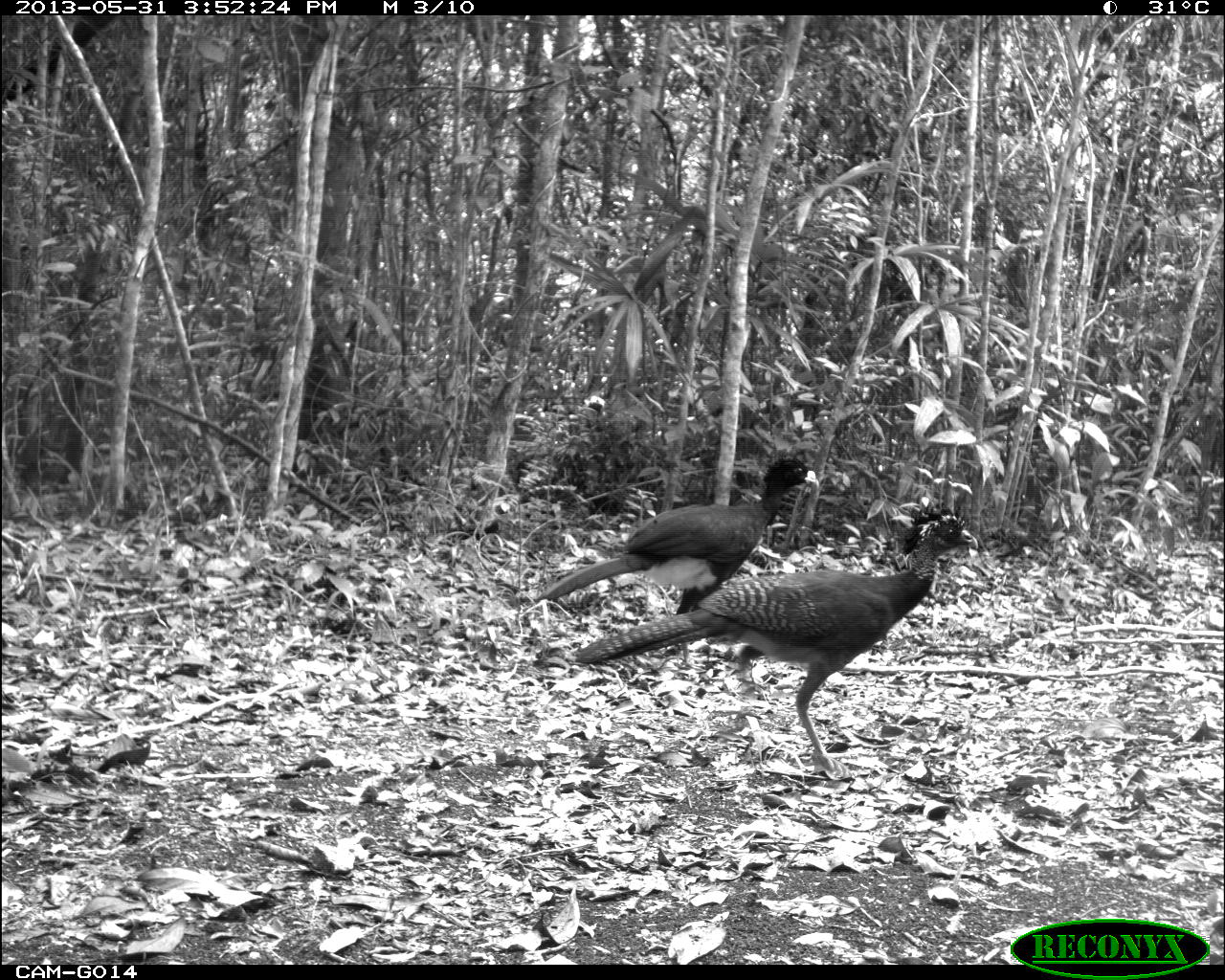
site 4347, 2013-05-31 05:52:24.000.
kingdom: Animalia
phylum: Chordata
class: Aves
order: Galliformes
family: Cracidae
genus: Crax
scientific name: Crax rubra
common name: great curassow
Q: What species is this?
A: Crax rubra (great curassow).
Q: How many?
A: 1.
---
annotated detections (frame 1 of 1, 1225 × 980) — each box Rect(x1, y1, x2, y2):
crax rubra: Rect(572, 504, 978, 776); Rect(532, 452, 820, 668)